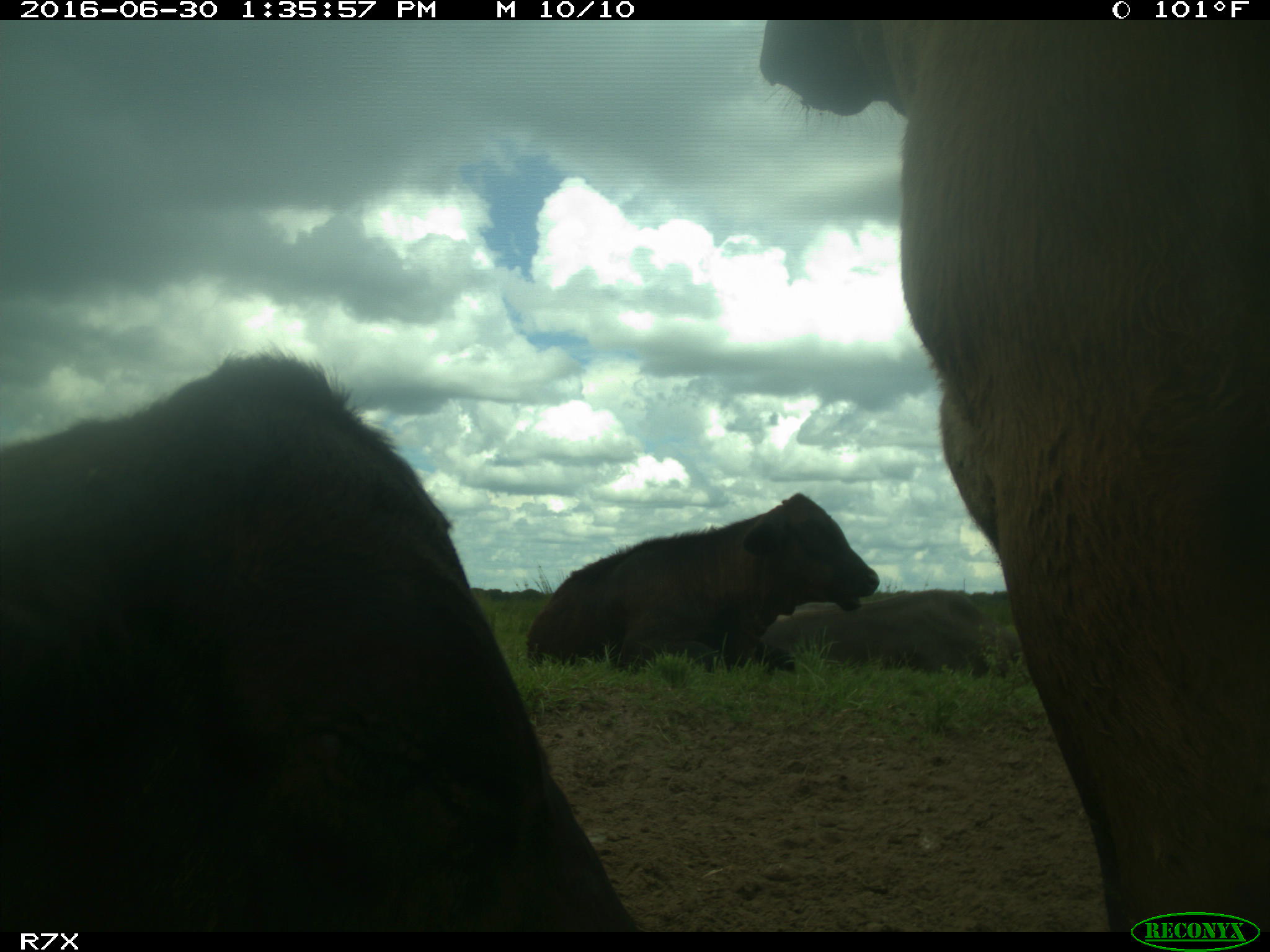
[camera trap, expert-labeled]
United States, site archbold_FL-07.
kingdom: Animalia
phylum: Chordata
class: Mammalia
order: Artiodactyla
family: Bovidae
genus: Bos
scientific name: Bos taurus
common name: domestic cow